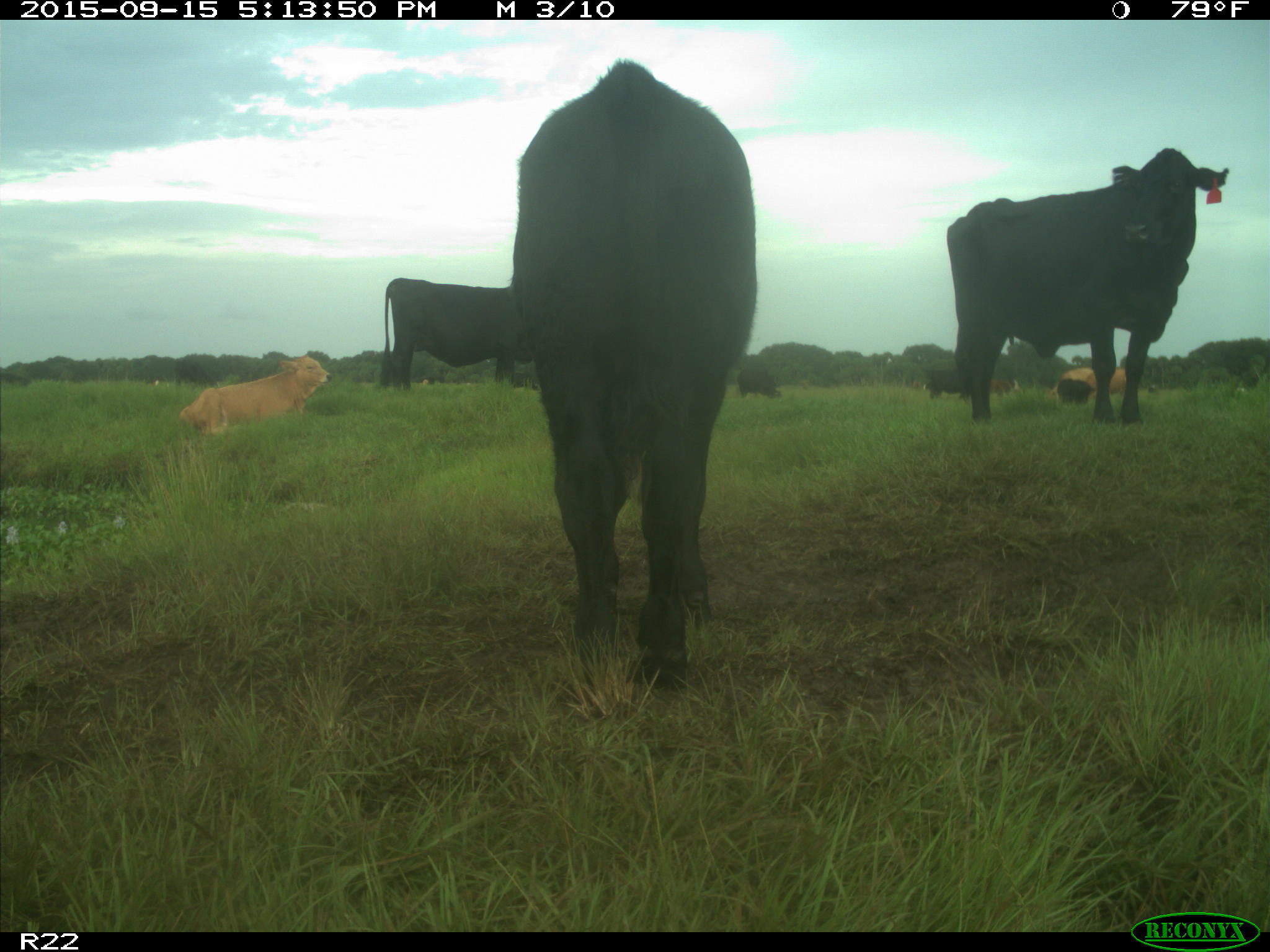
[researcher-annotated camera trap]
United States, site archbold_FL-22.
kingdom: Animalia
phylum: Chordata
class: Mammalia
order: Artiodactyla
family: Bovidae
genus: Bos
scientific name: Bos taurus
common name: domestic cow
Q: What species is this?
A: Bos taurus (domestic cow).